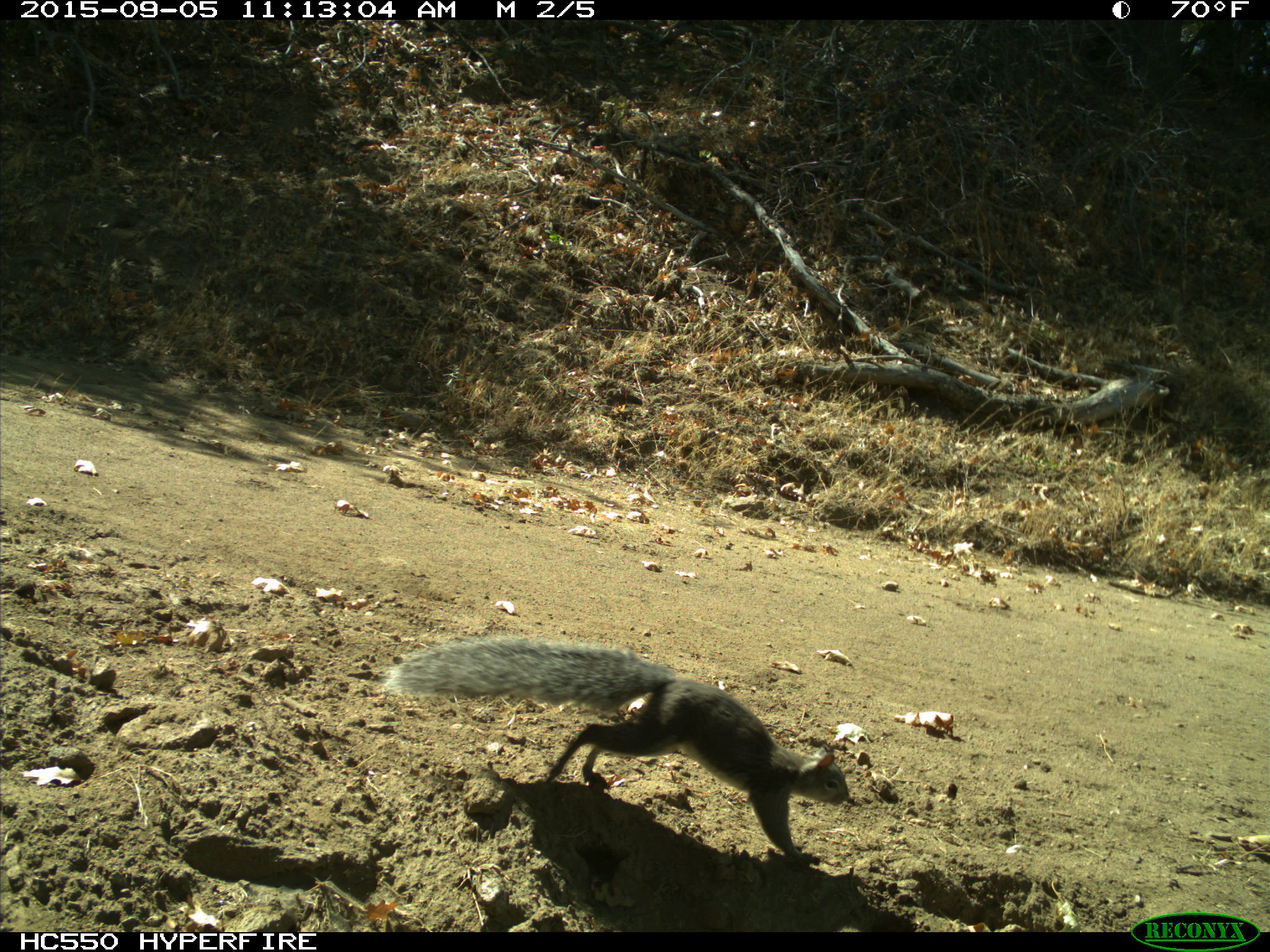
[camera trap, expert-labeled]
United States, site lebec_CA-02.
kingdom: Animalia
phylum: Chordata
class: Mammalia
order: Rodentia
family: Sciuridae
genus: Sciurus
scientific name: Sciurus carolinensis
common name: eastern gray squirrel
Sciurus carolinensis (eastern gray squirrel).